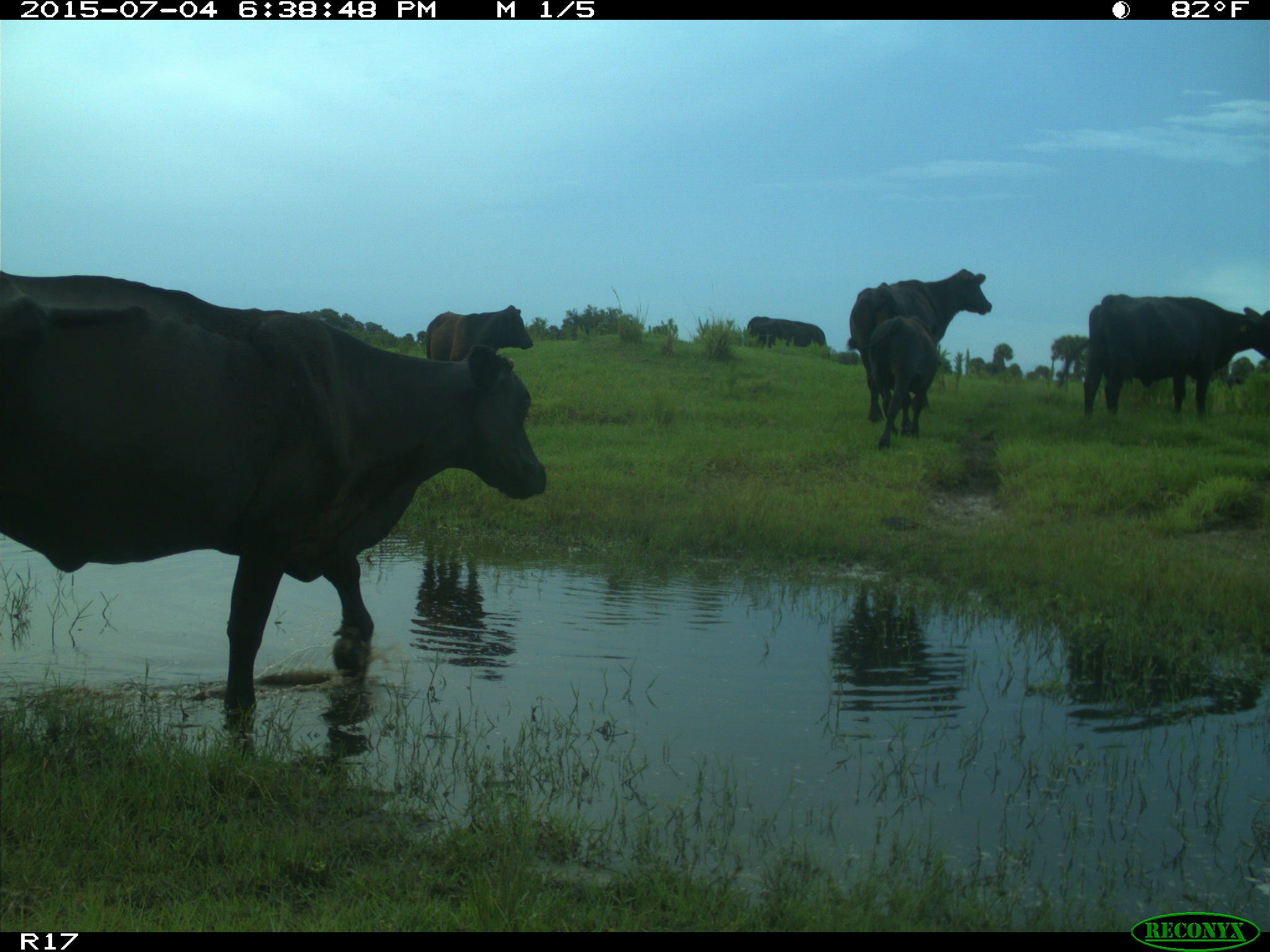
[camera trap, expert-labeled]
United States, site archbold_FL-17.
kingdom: Animalia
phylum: Chordata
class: Mammalia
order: Artiodactyla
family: Bovidae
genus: Bos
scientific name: Bos taurus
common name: domestic cow